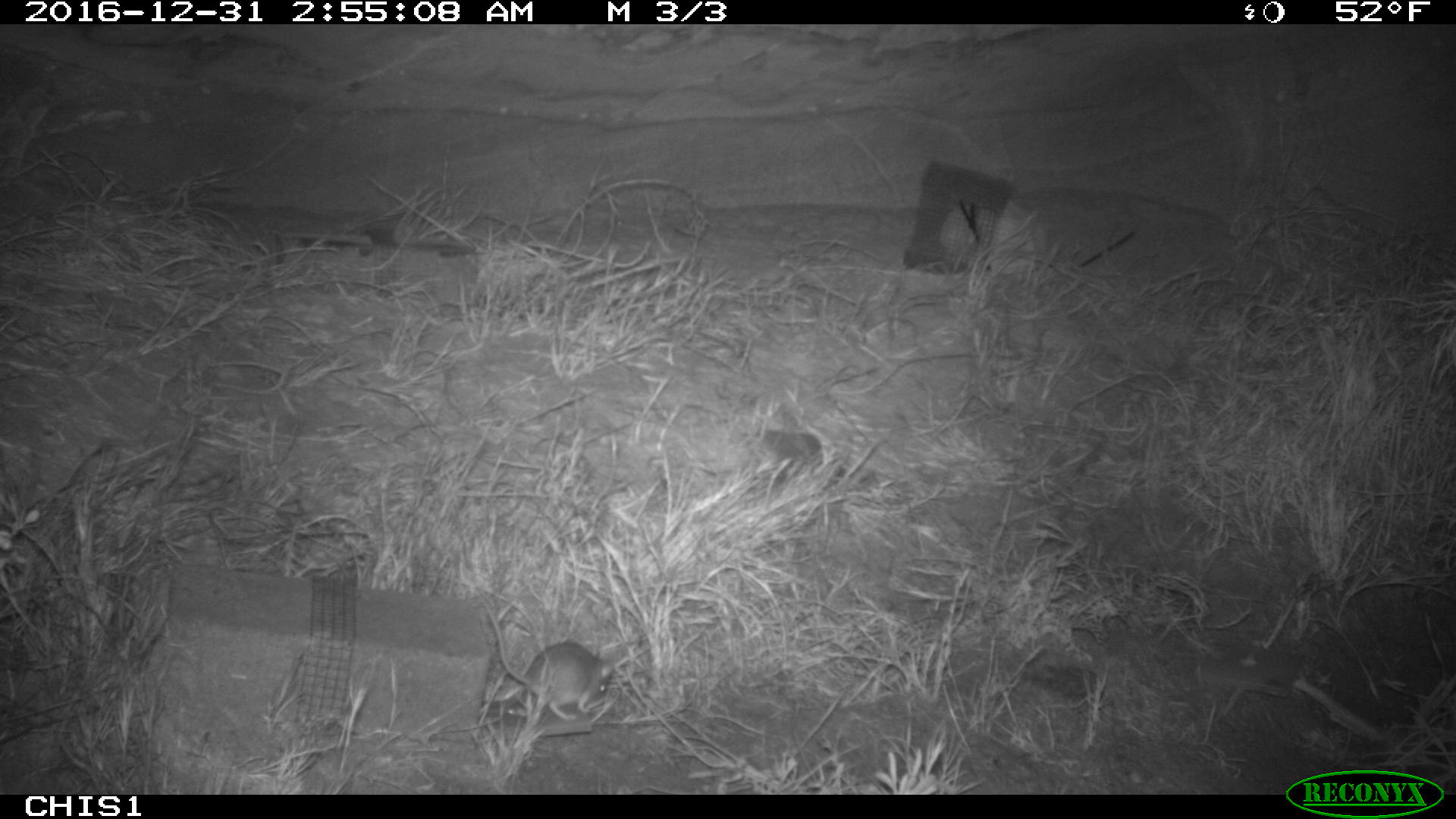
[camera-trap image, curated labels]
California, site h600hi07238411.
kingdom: Animalia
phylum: Chordata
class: Mammalia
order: Rodentia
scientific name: Rodentia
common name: rodent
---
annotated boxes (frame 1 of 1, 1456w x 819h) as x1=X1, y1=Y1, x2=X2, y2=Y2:
rodent: x1=477, y1=592, x2=613, y2=722